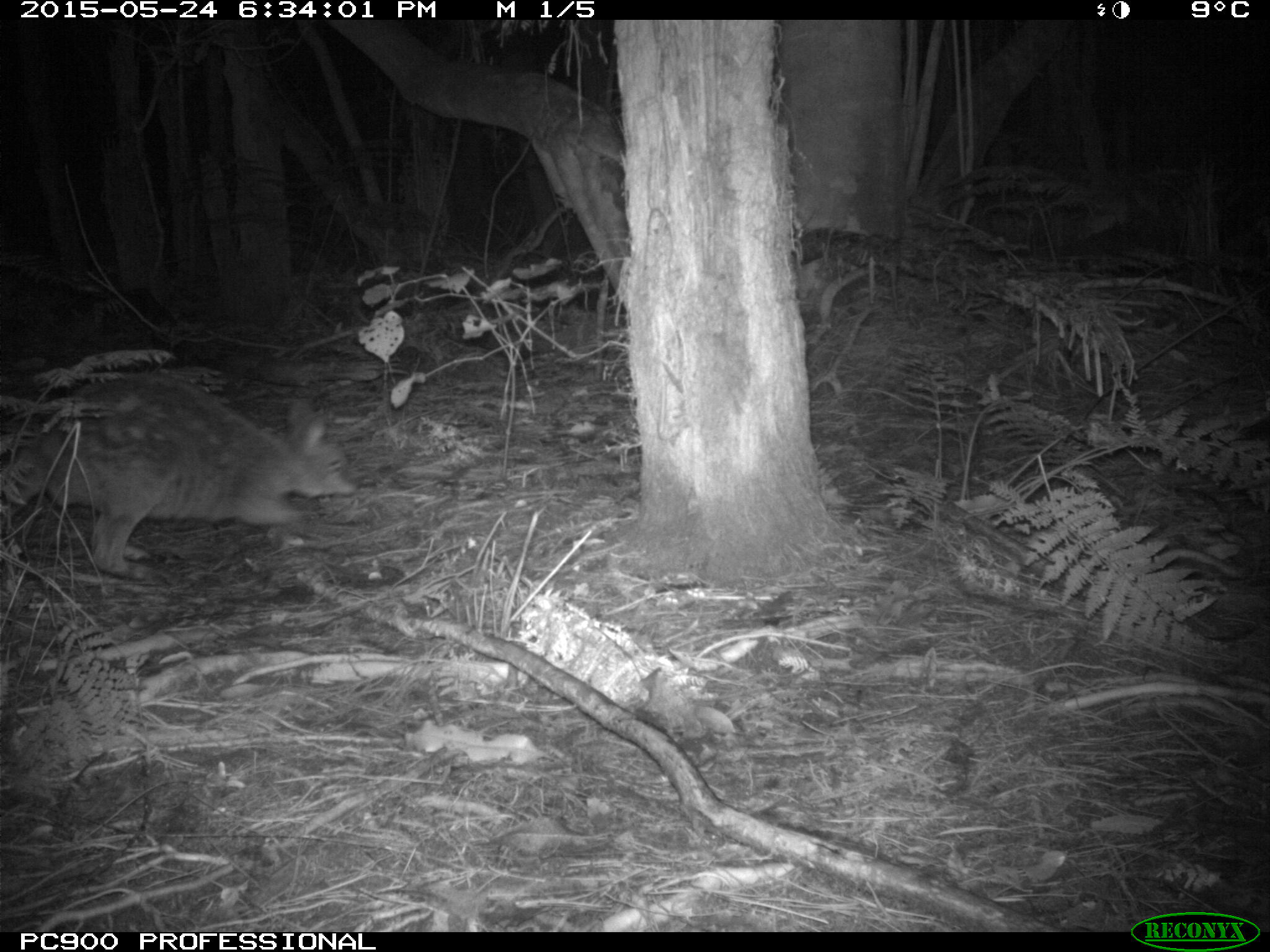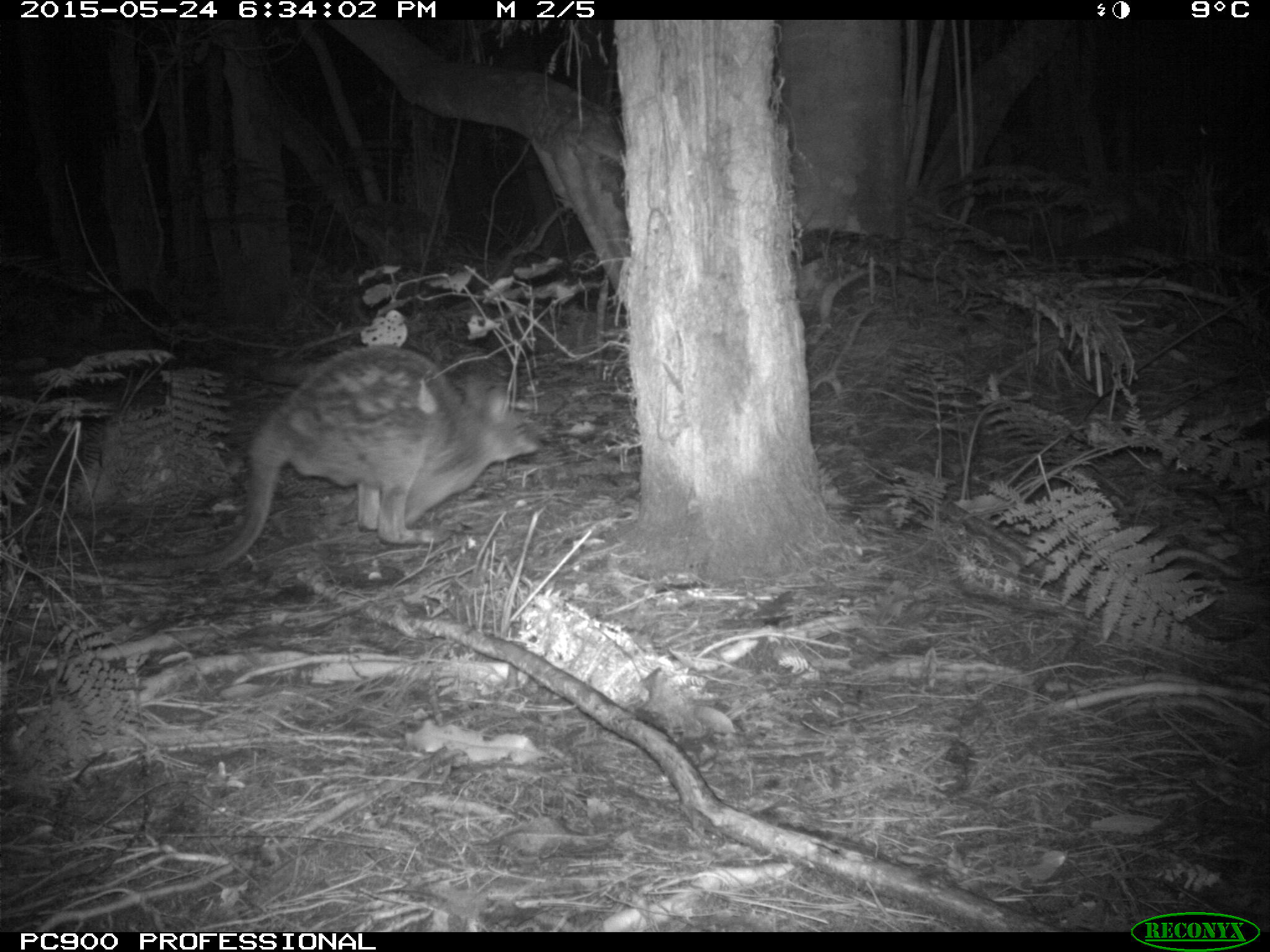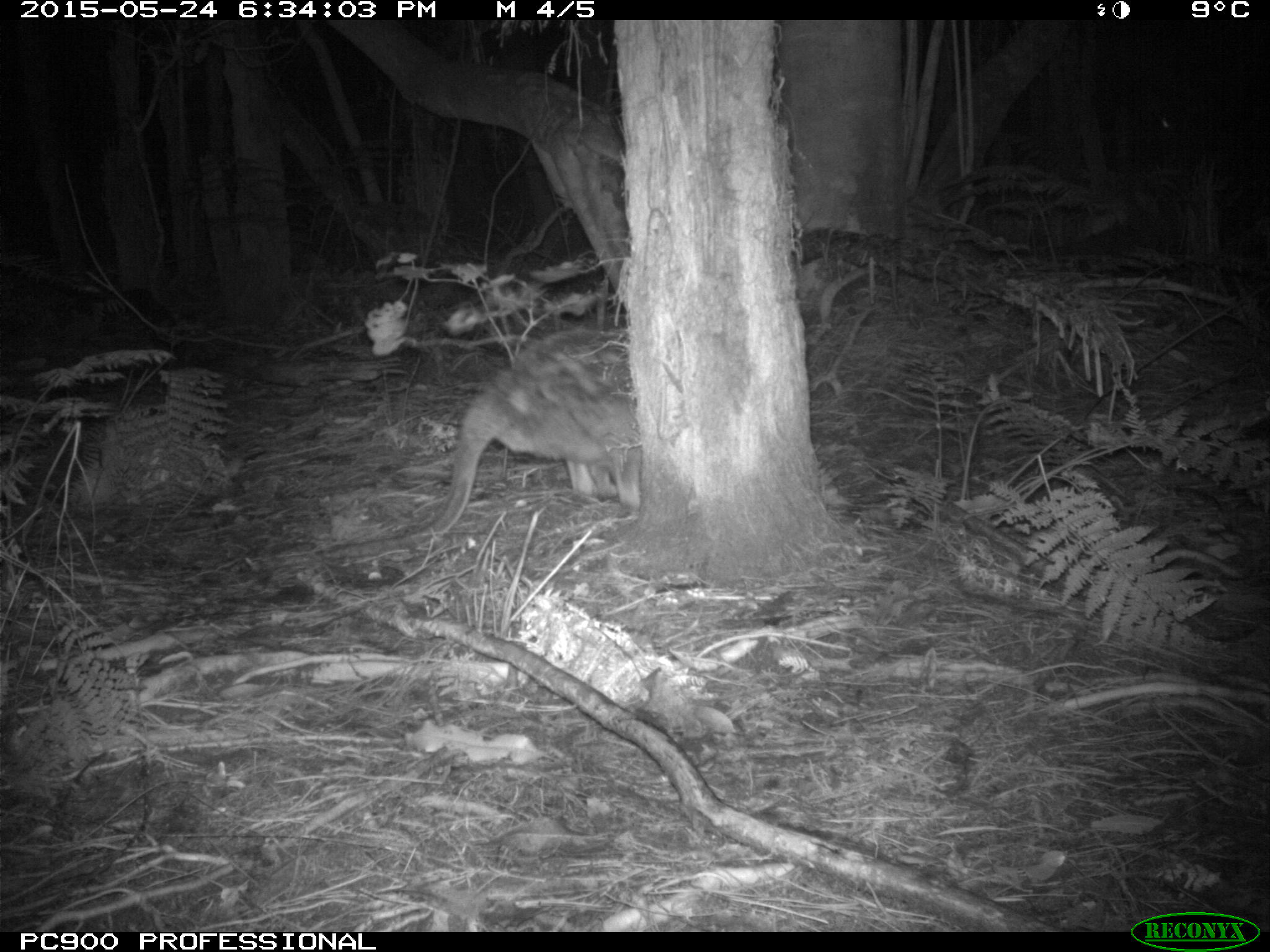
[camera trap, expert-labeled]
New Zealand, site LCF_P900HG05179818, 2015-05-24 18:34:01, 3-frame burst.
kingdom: Animalia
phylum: Chordata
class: Mammalia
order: Diprotodontia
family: Macropodidae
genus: Notamacropus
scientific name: Notamacropus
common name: wallaby